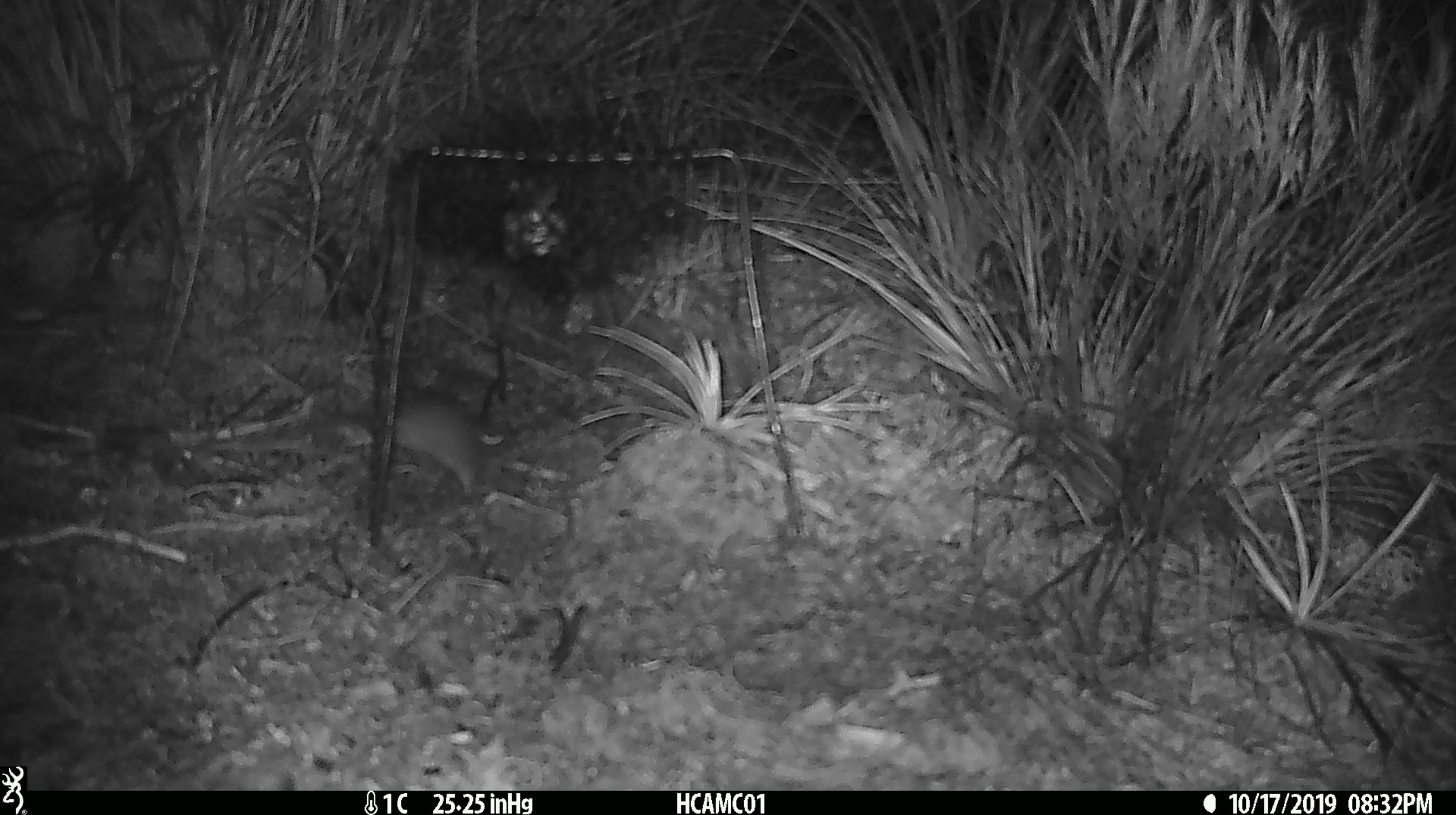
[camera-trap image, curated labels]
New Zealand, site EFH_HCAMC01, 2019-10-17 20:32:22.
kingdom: Animalia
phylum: Chordata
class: Mammalia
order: Rodentia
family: Muridae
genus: Mus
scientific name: Mus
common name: mouse